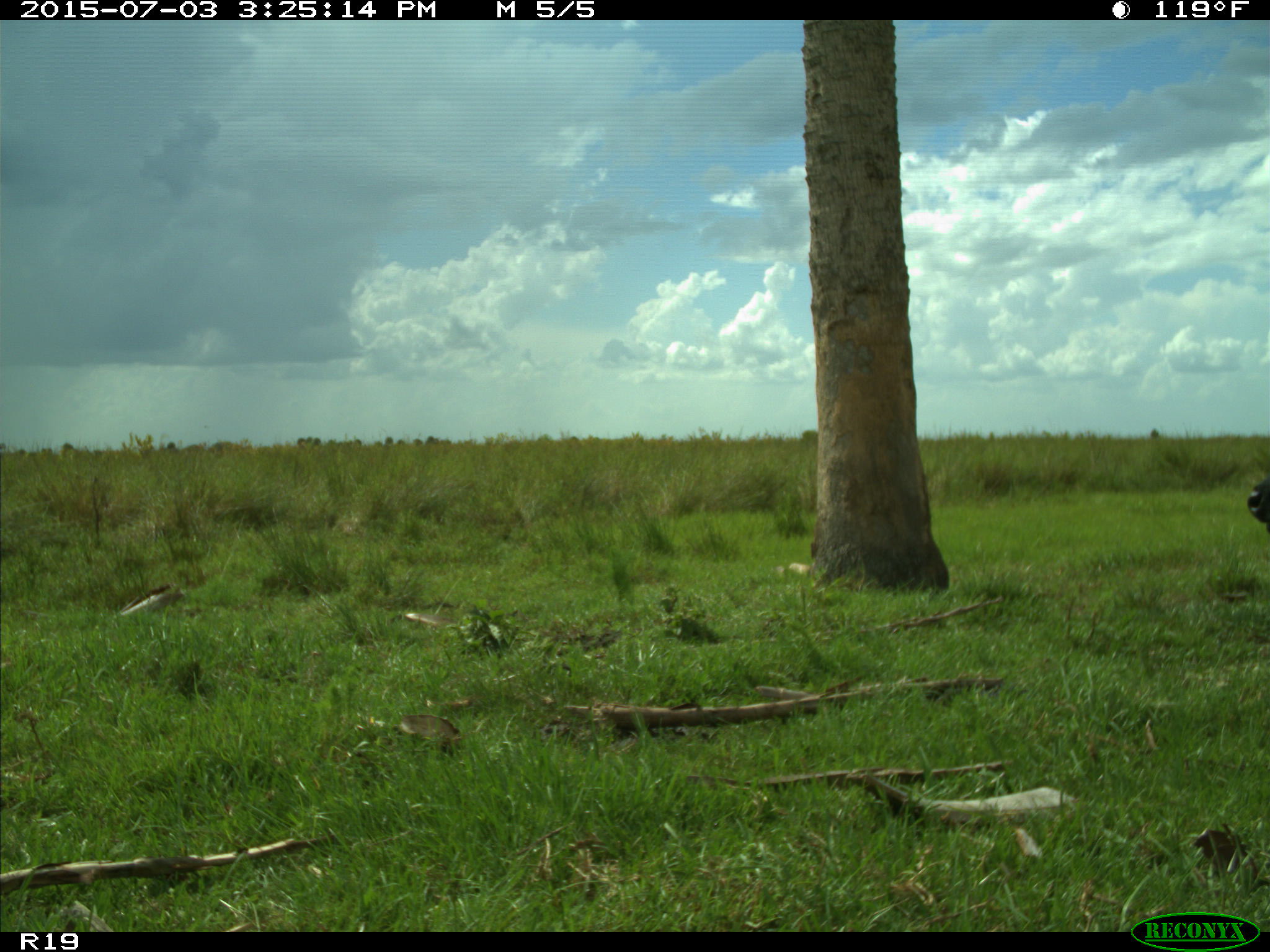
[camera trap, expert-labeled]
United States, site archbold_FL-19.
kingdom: Animalia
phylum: Chordata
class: Mammalia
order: Artiodactyla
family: Bovidae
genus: Bos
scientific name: Bos taurus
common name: domestic cow